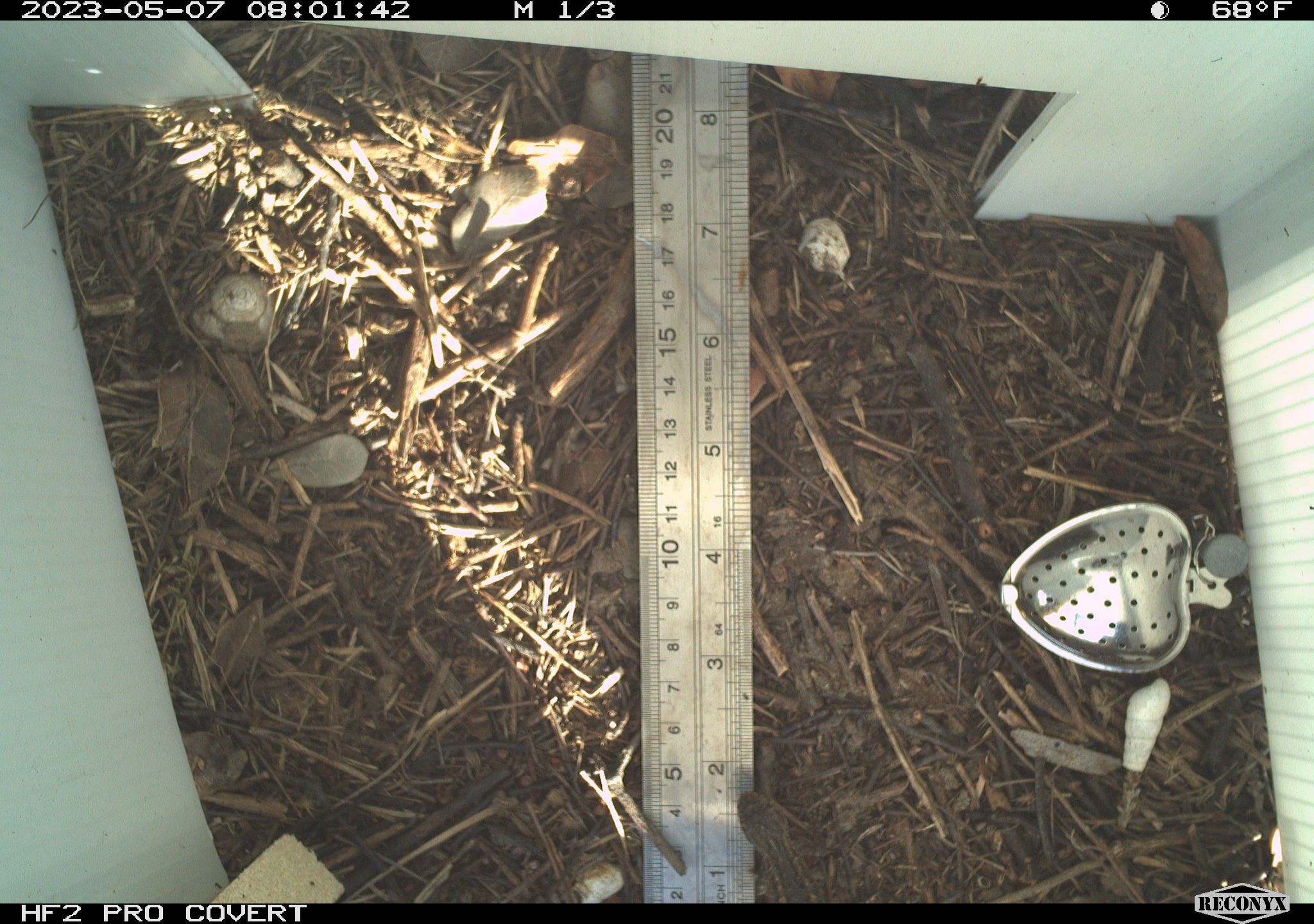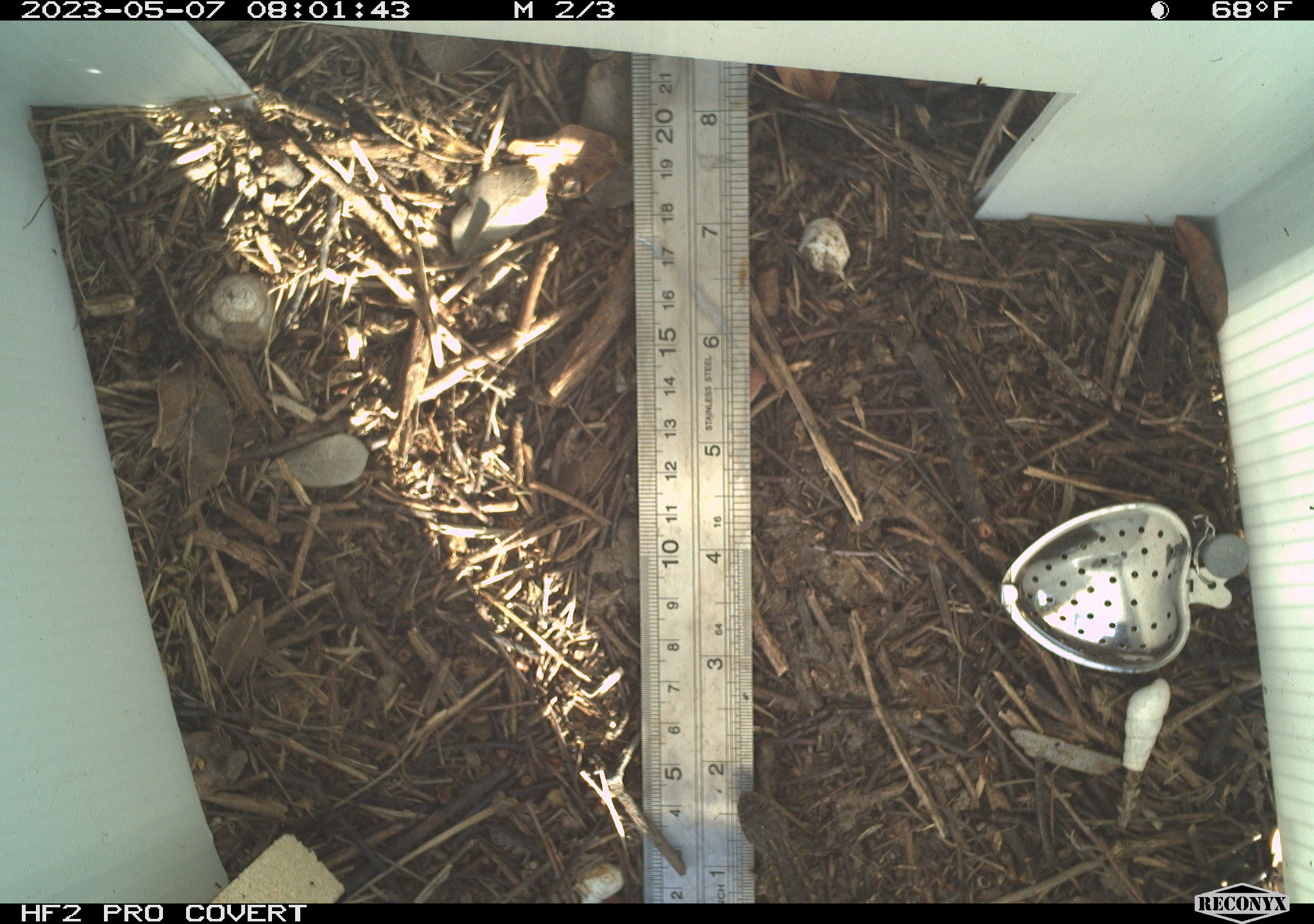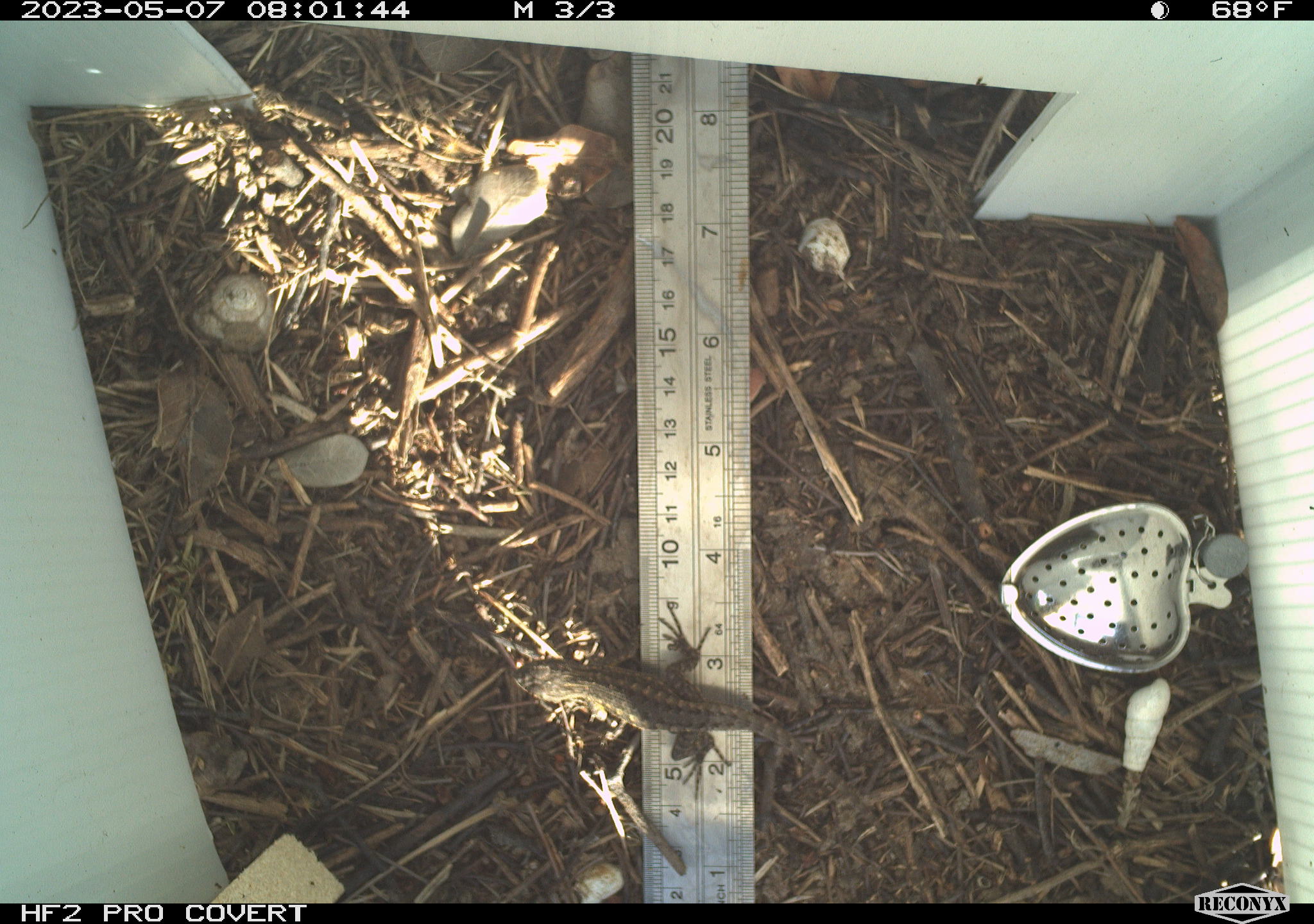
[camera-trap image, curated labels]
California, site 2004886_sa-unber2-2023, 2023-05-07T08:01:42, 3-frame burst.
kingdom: Animalia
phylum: Chordata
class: Reptilia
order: Squamata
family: Phrynosomatidae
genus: Sceloporus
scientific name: Sceloporus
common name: spiny lizards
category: sceloporus species